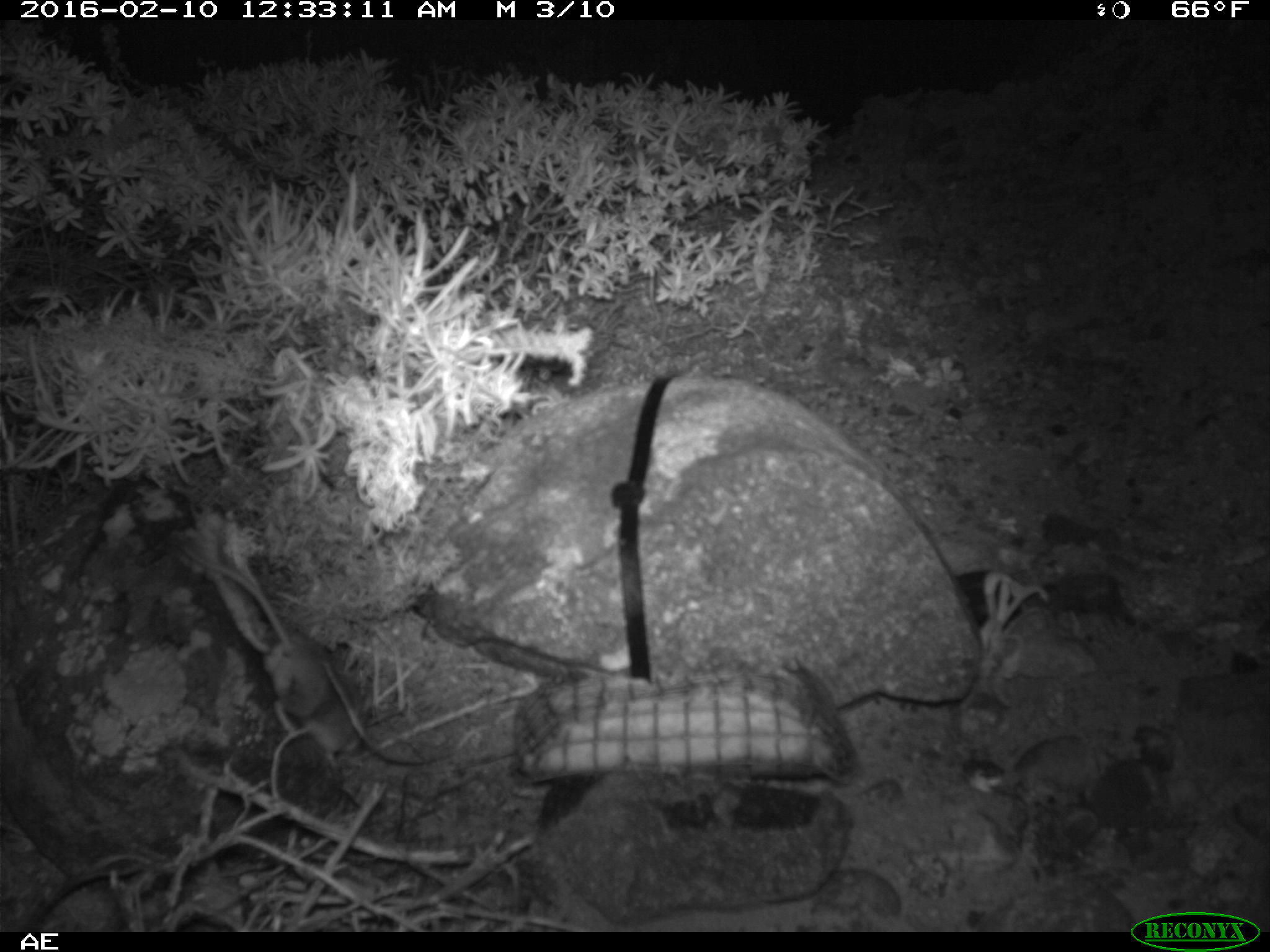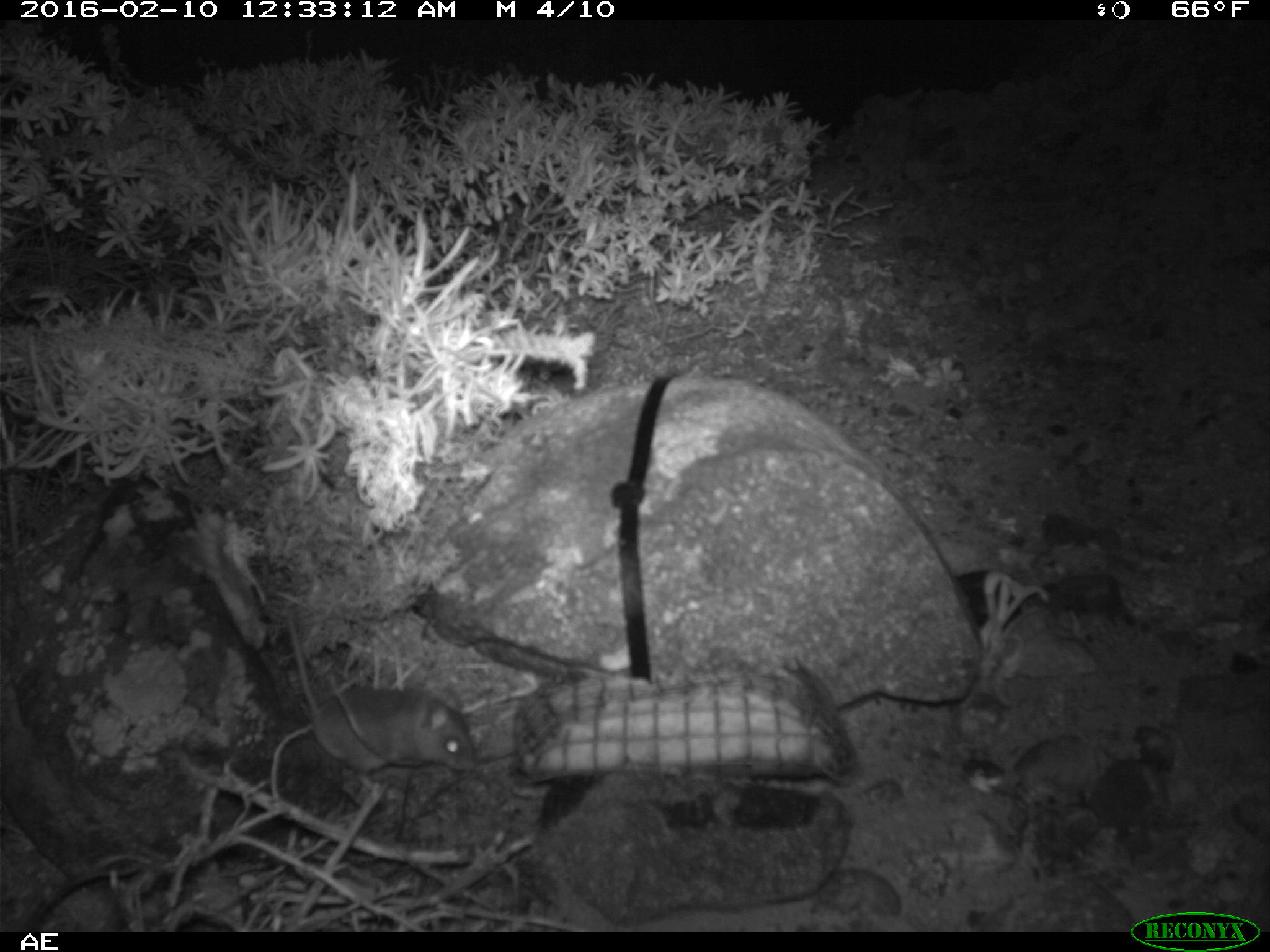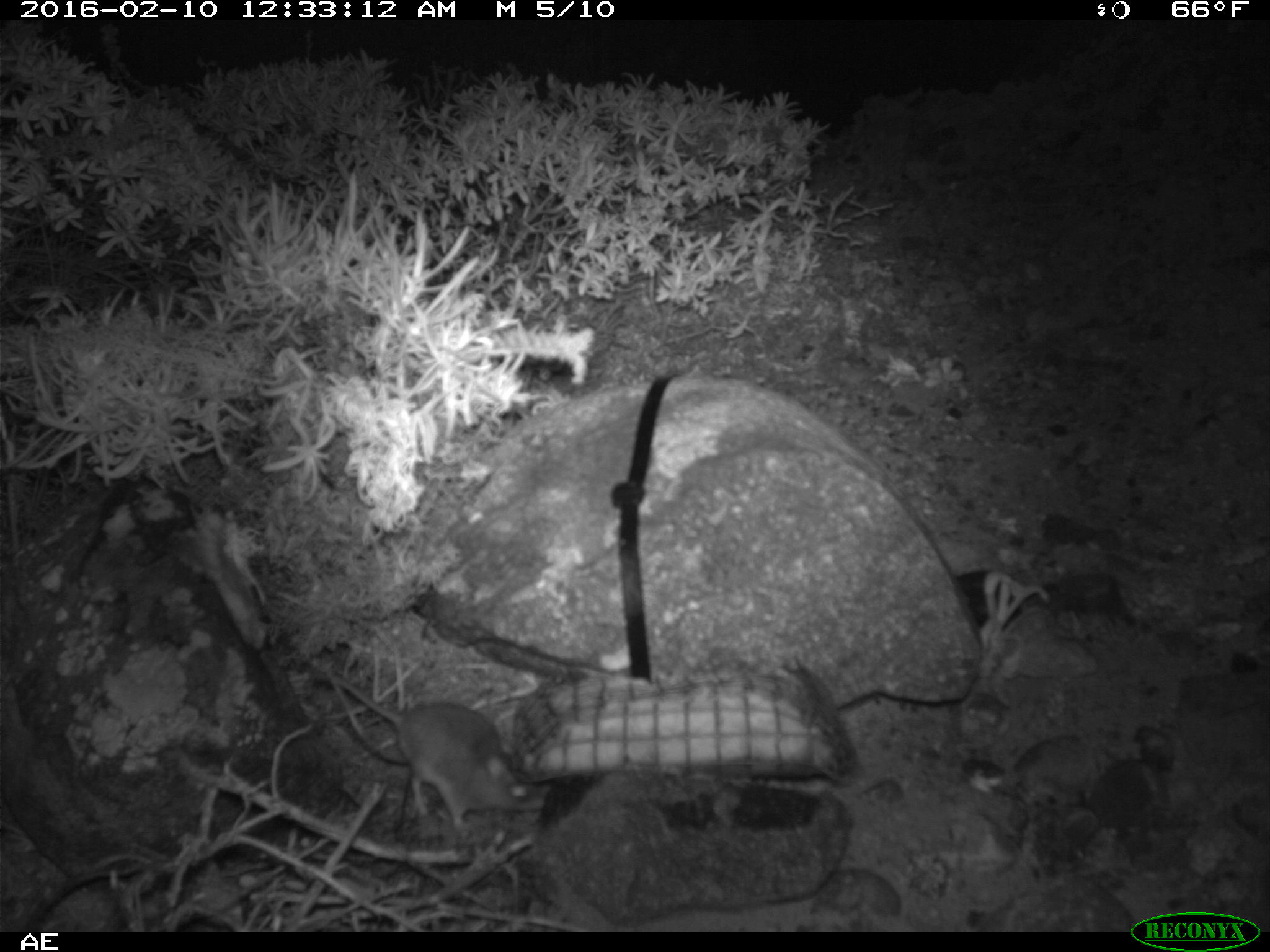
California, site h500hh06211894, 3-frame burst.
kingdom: Animalia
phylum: Chordata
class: Mammalia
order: Rodentia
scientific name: Rodentia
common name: rodent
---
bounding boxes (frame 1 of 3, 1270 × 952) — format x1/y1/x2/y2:
rodent: 180/546/363/764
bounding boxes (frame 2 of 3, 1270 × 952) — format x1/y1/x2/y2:
rodent: 283/604/477/774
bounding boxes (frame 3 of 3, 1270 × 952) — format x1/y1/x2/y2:
rodent: 303/669/548/829